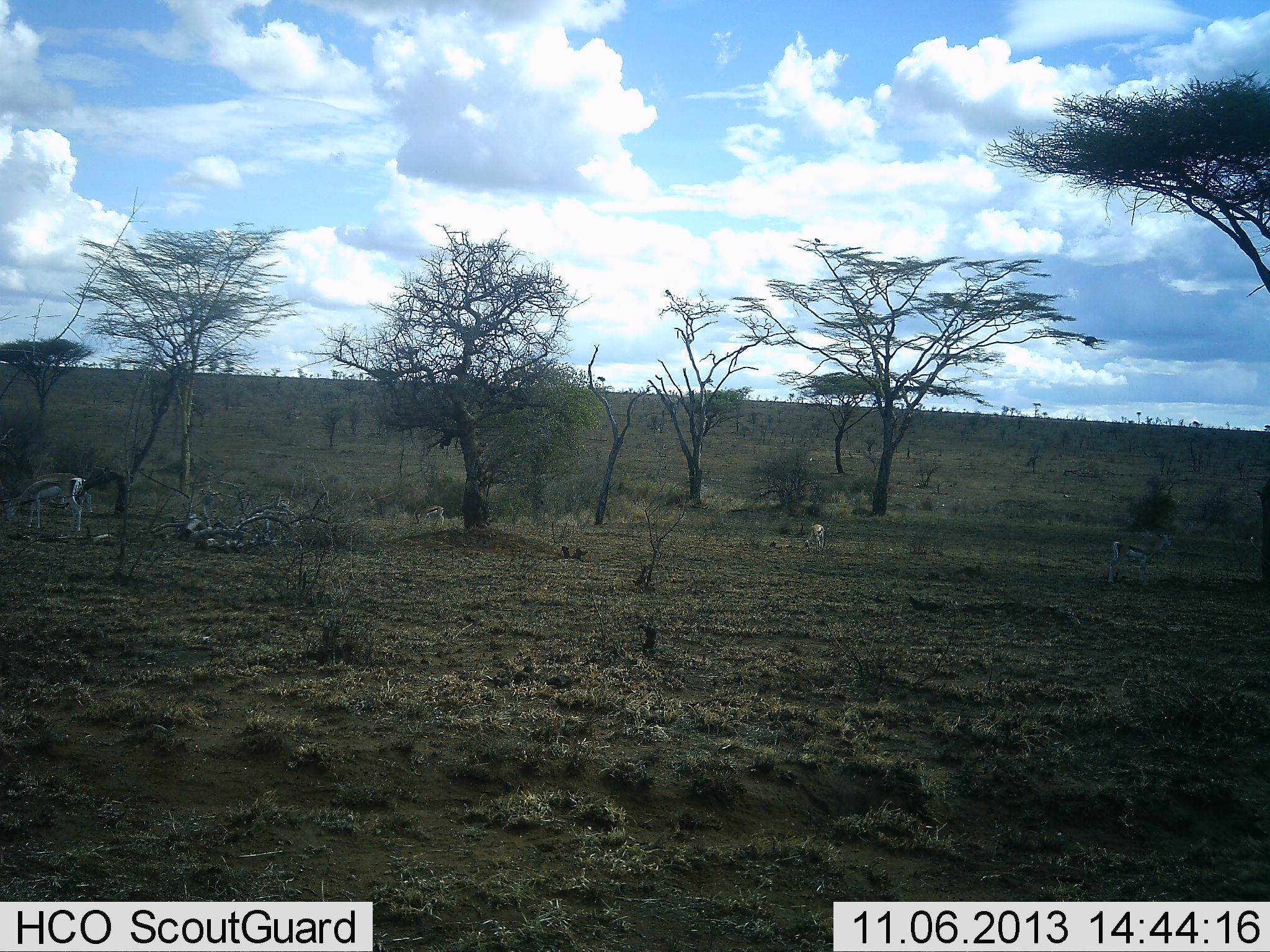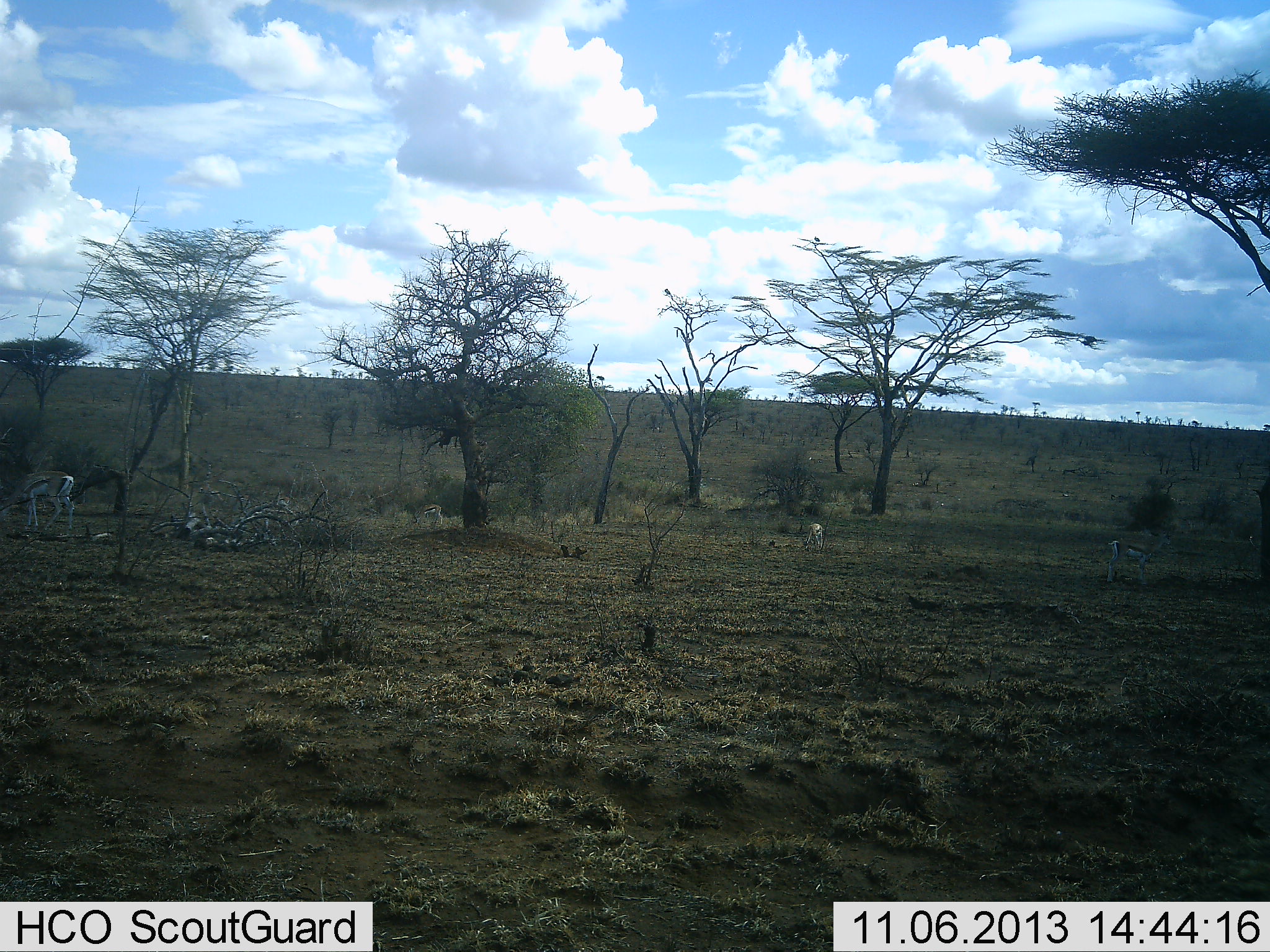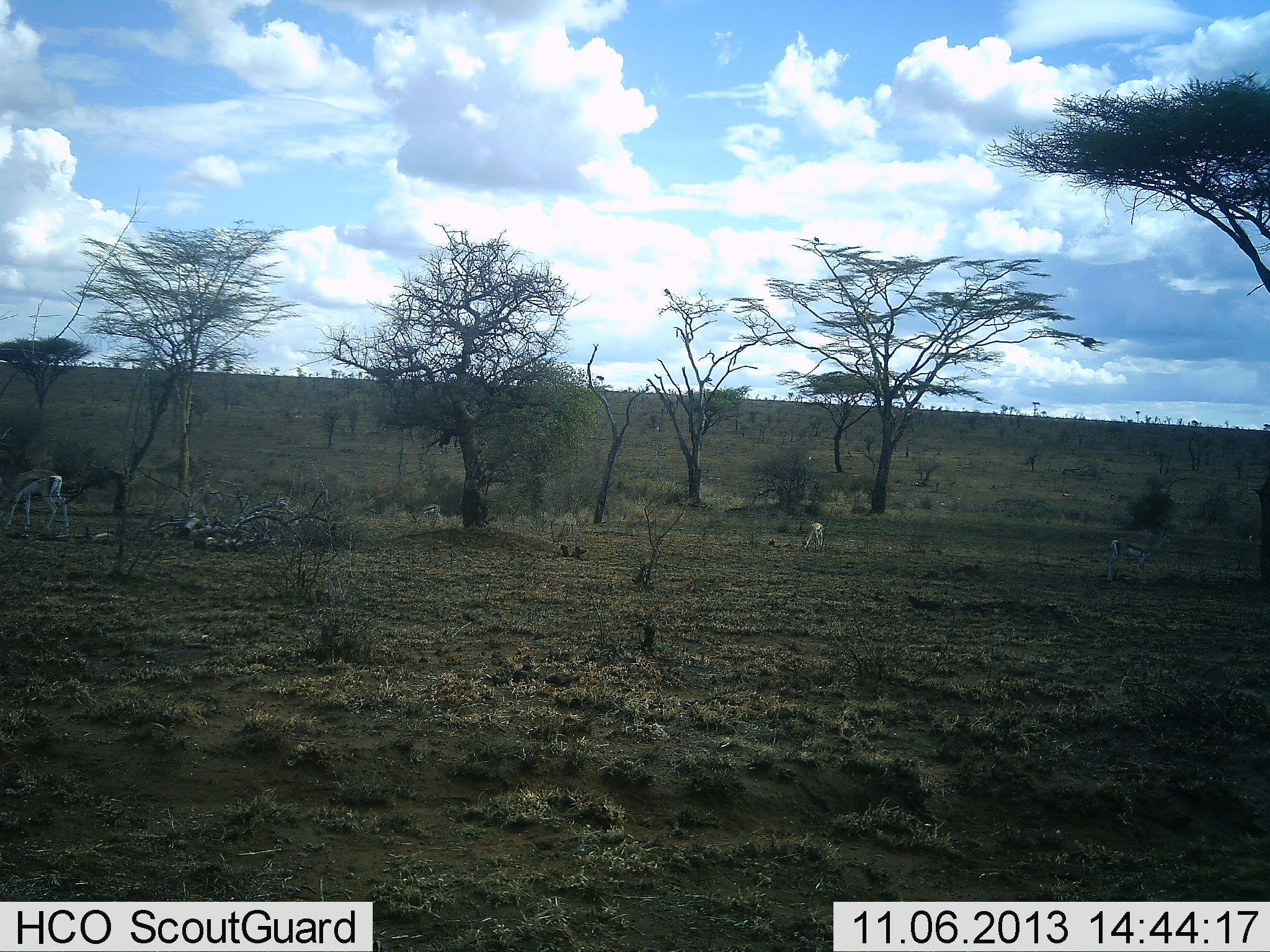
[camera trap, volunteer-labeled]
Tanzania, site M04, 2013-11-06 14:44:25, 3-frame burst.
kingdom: Animalia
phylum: Chordata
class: Mammalia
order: Artiodactyla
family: Bovidae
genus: Eudorcas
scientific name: Eudorcas thomsonii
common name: thomson's gazelle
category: gazellethomsons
Gazellethomsons (thomson's gazelle) (Eudorcas thomsonii), count 3. Behavior (volunteer vote fractions): standing 70%, resting 0%, moving 40%, interacting 0%. Young present (vote fraction): 0%. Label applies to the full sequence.